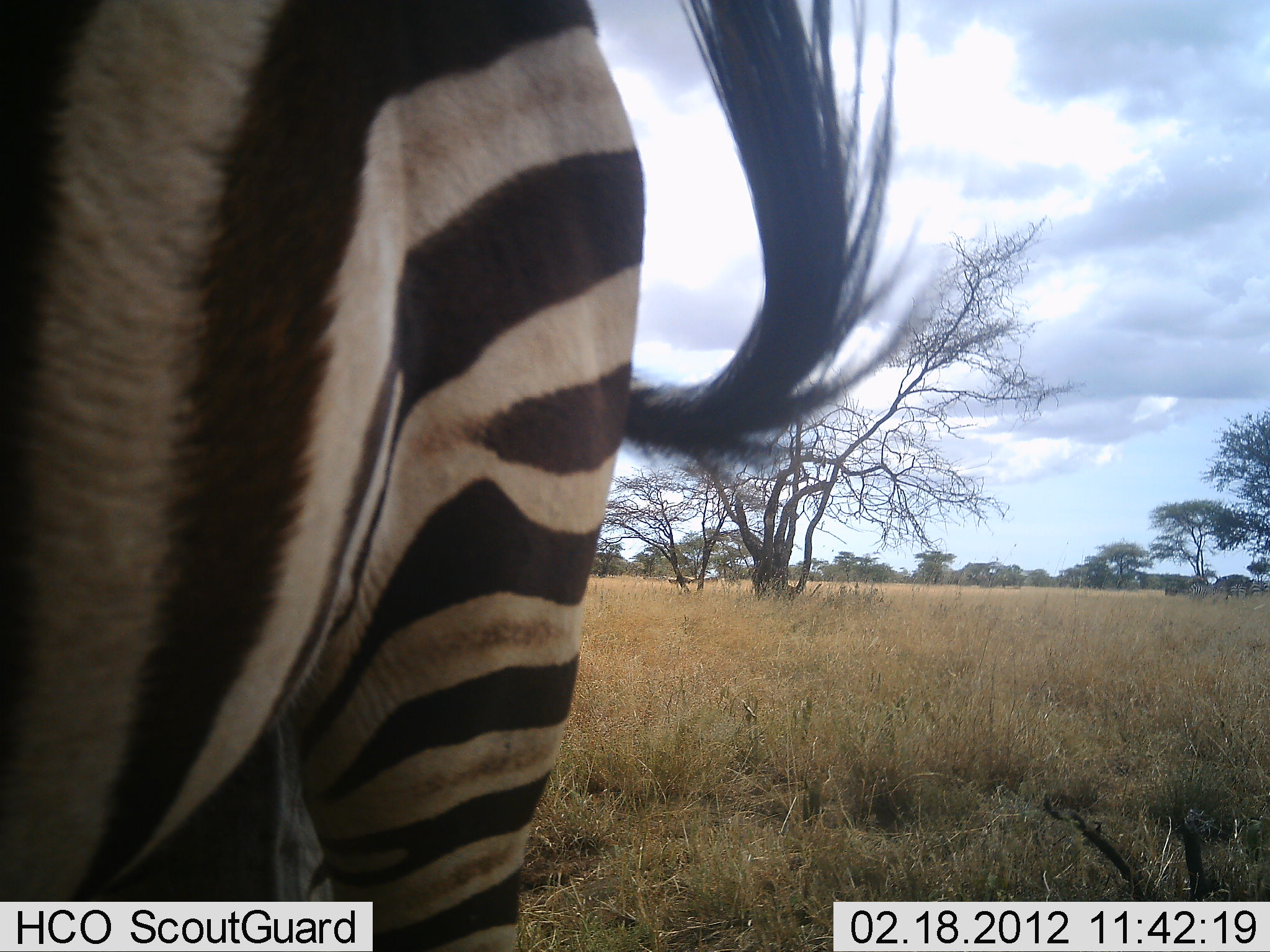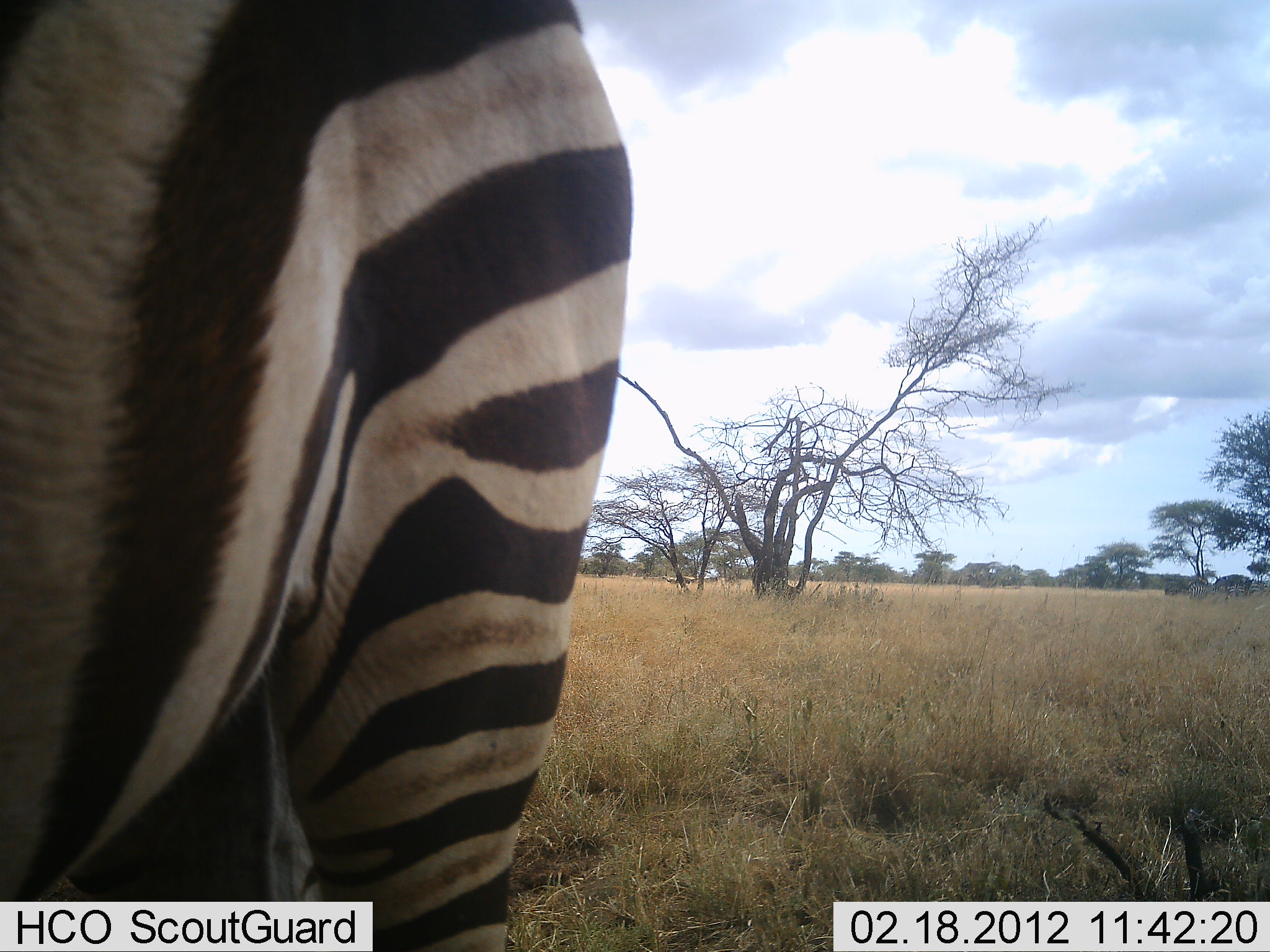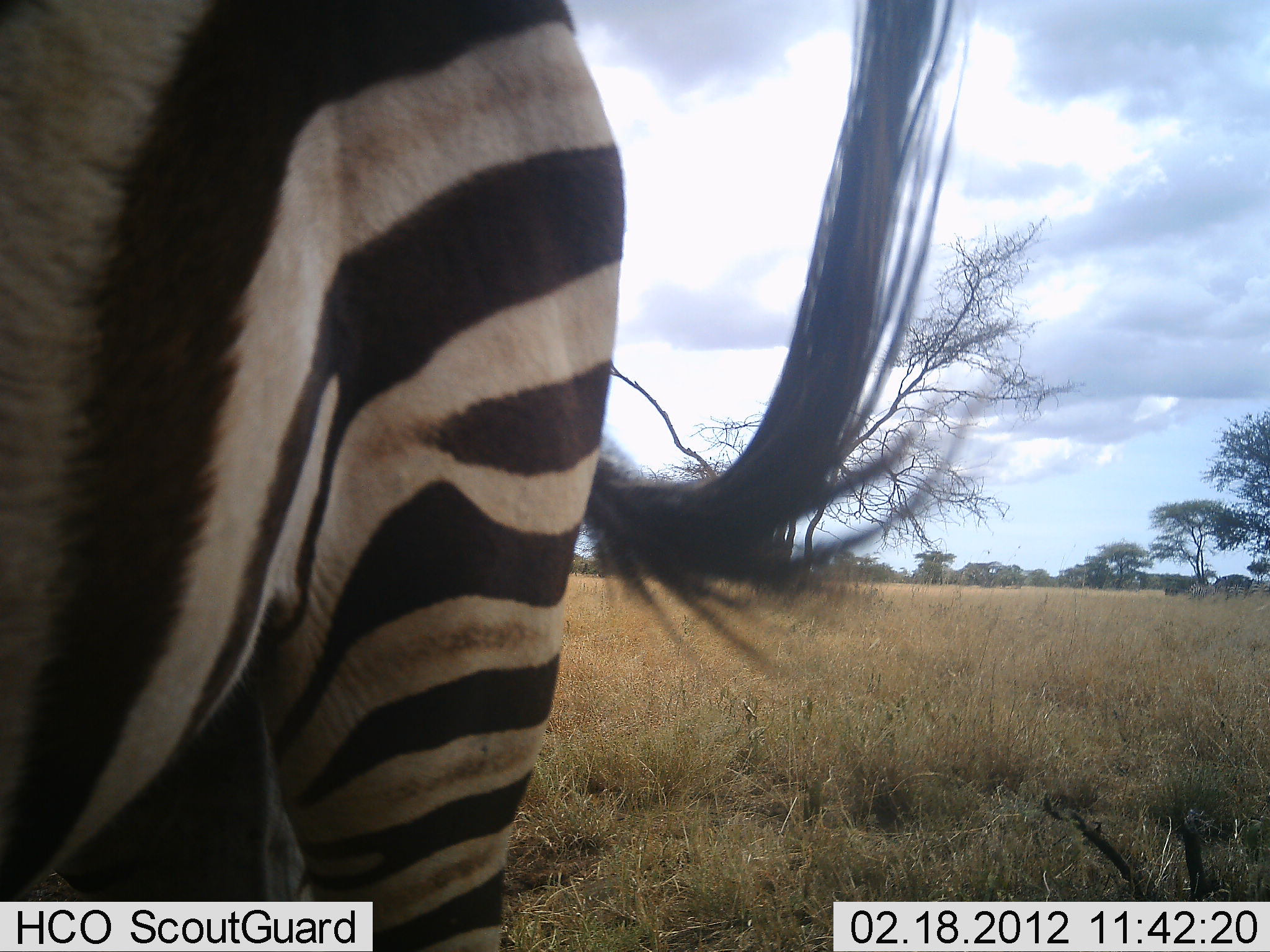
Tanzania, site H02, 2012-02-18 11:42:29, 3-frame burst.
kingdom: Animalia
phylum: Chordata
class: Mammalia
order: Perissodactyla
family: Equidae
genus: Equus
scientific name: Equus quagga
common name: plains zebra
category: zebra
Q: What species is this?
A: Zebra (plains zebra) (Equus quagga).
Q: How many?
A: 1.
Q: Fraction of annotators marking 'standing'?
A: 95%.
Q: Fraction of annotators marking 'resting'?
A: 0%.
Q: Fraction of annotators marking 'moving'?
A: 5%.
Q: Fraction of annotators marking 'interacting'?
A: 0%.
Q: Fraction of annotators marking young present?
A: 0%.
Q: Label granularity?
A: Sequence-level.